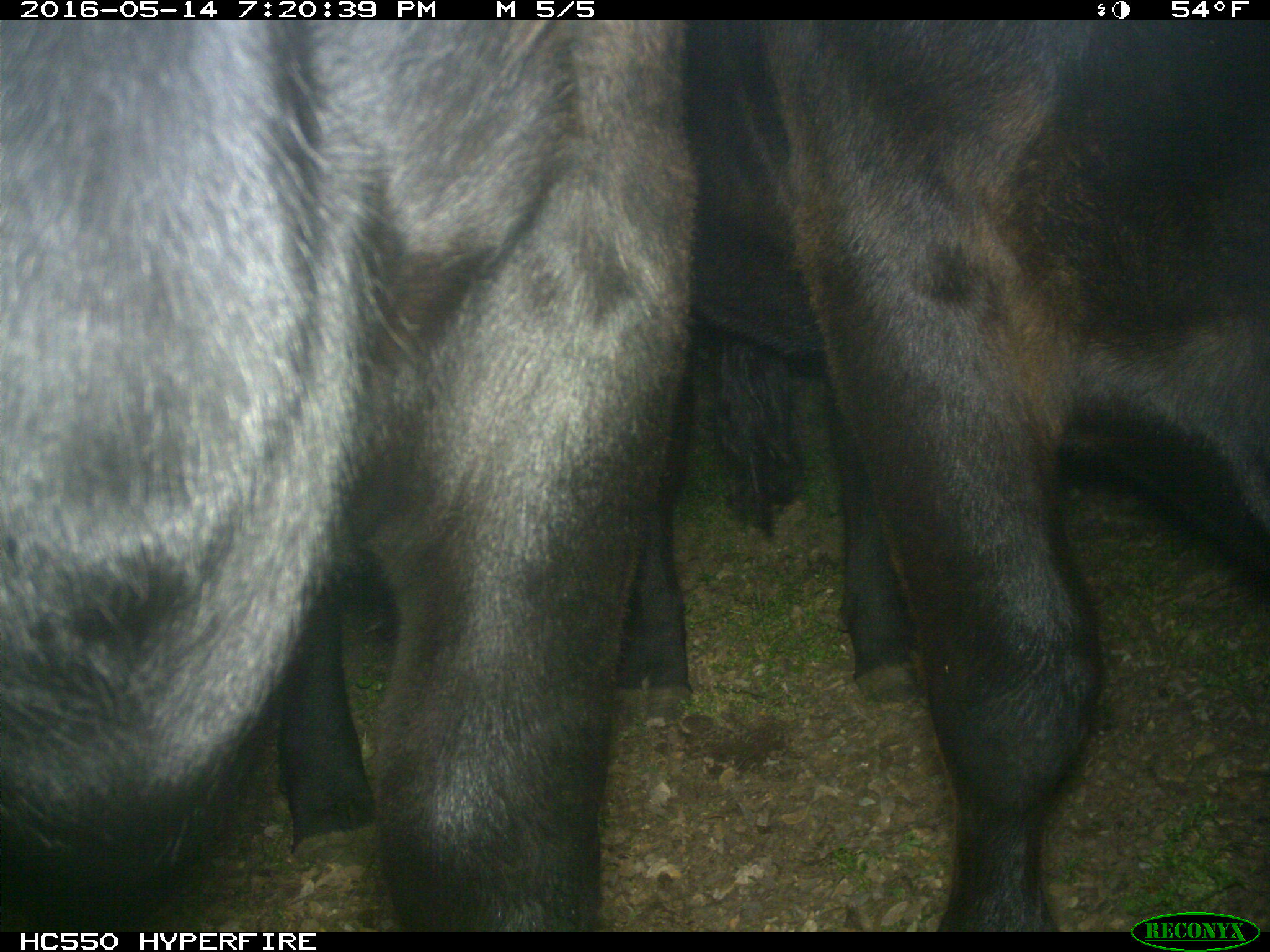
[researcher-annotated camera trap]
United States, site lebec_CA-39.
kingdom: Animalia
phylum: Chordata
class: Mammalia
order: Artiodactyla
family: Bovidae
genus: Bos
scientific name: Bos taurus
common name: domestic cow